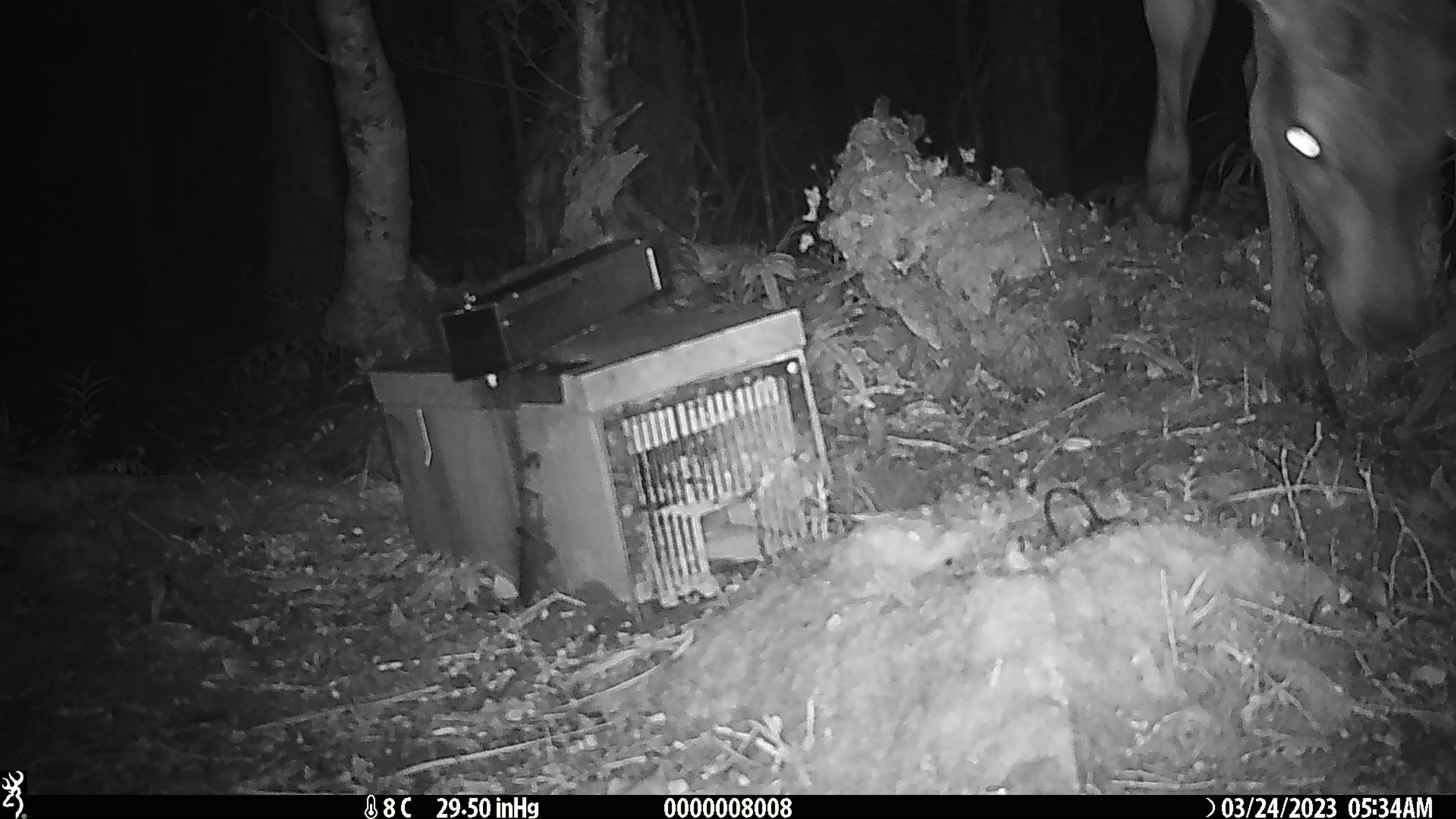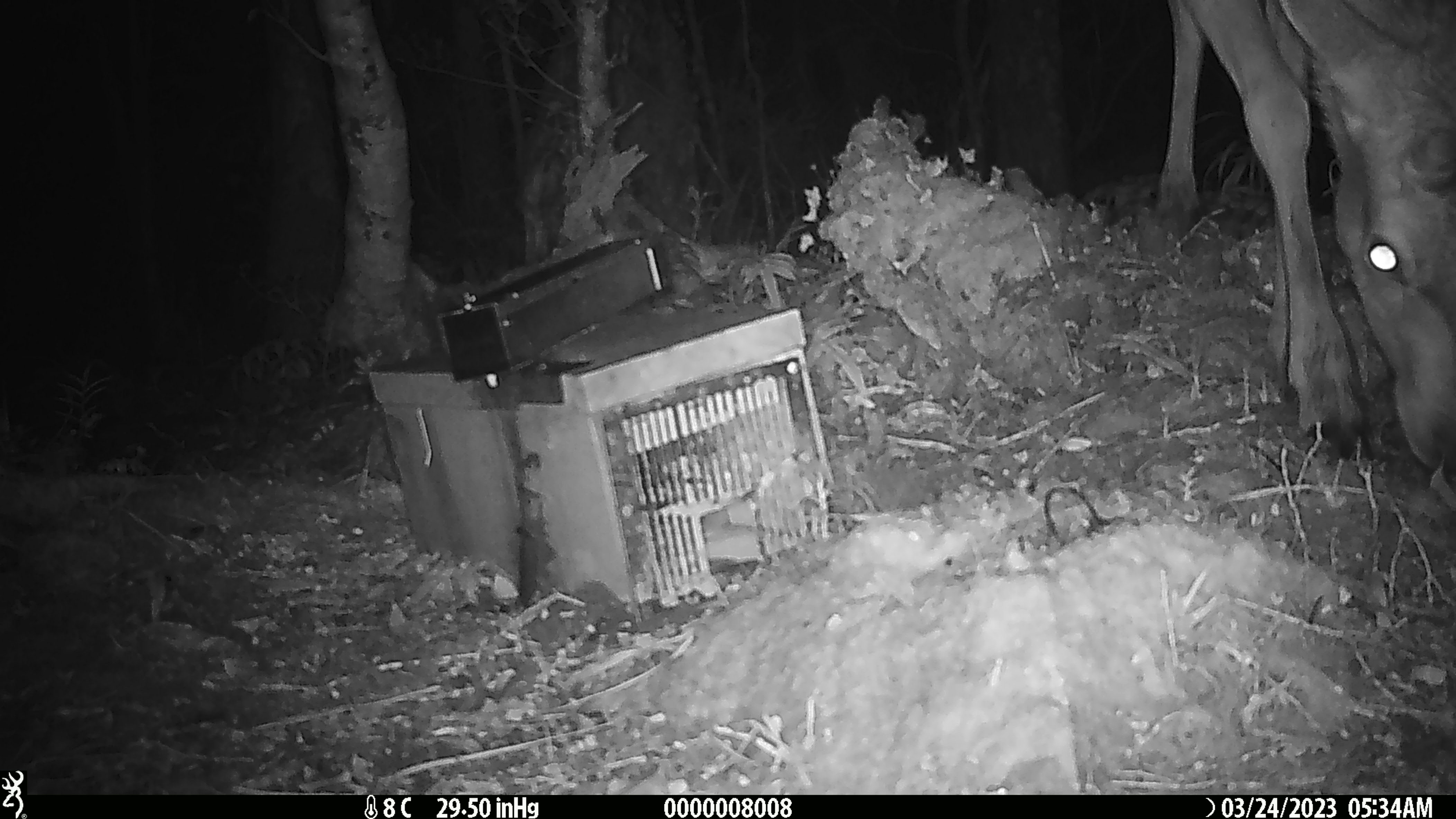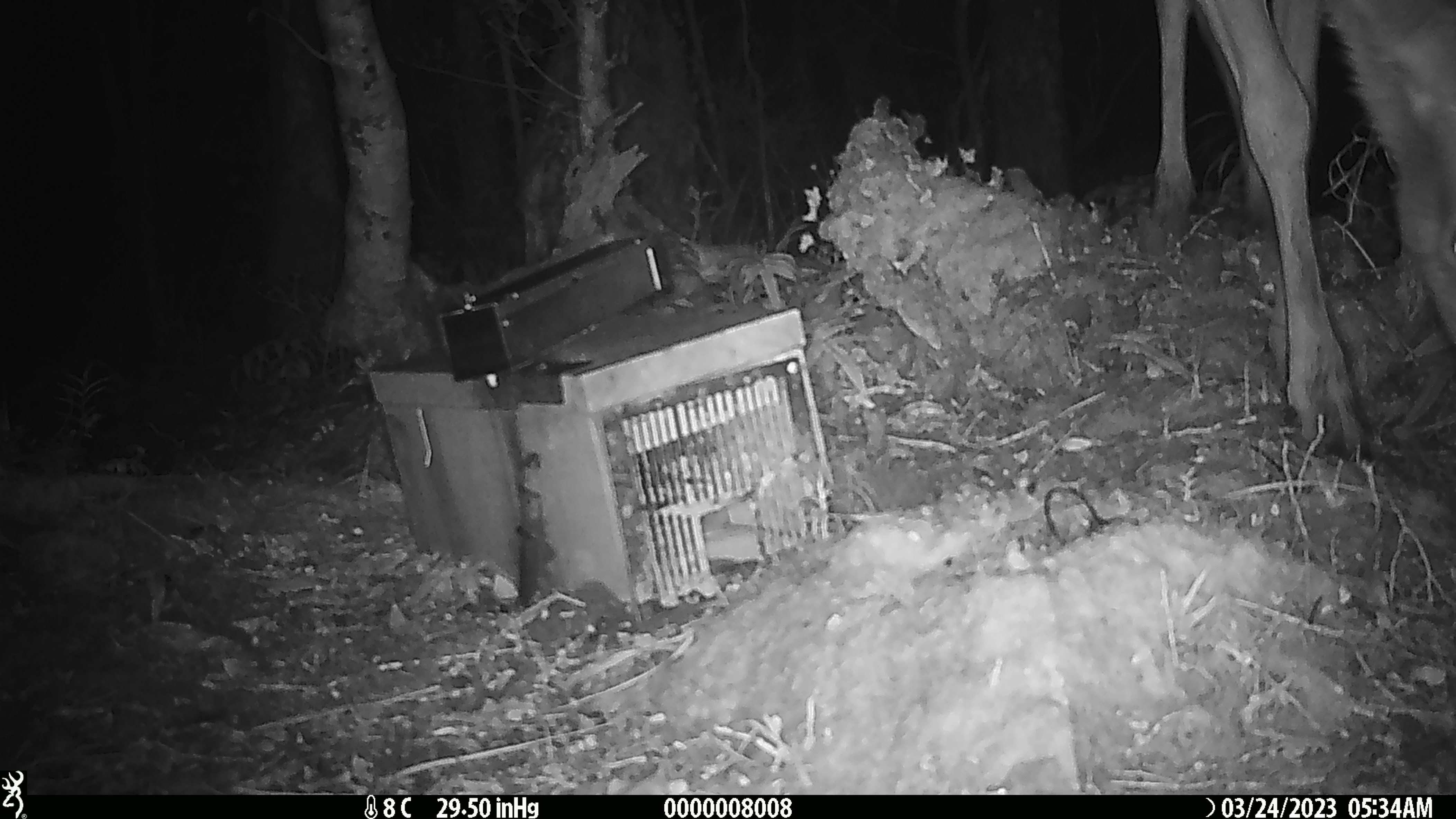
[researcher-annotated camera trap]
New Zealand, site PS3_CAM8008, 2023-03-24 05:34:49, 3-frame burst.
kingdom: Animalia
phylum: Chordata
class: Mammalia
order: Artiodactyla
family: Cervidae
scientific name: Cervidae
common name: deer